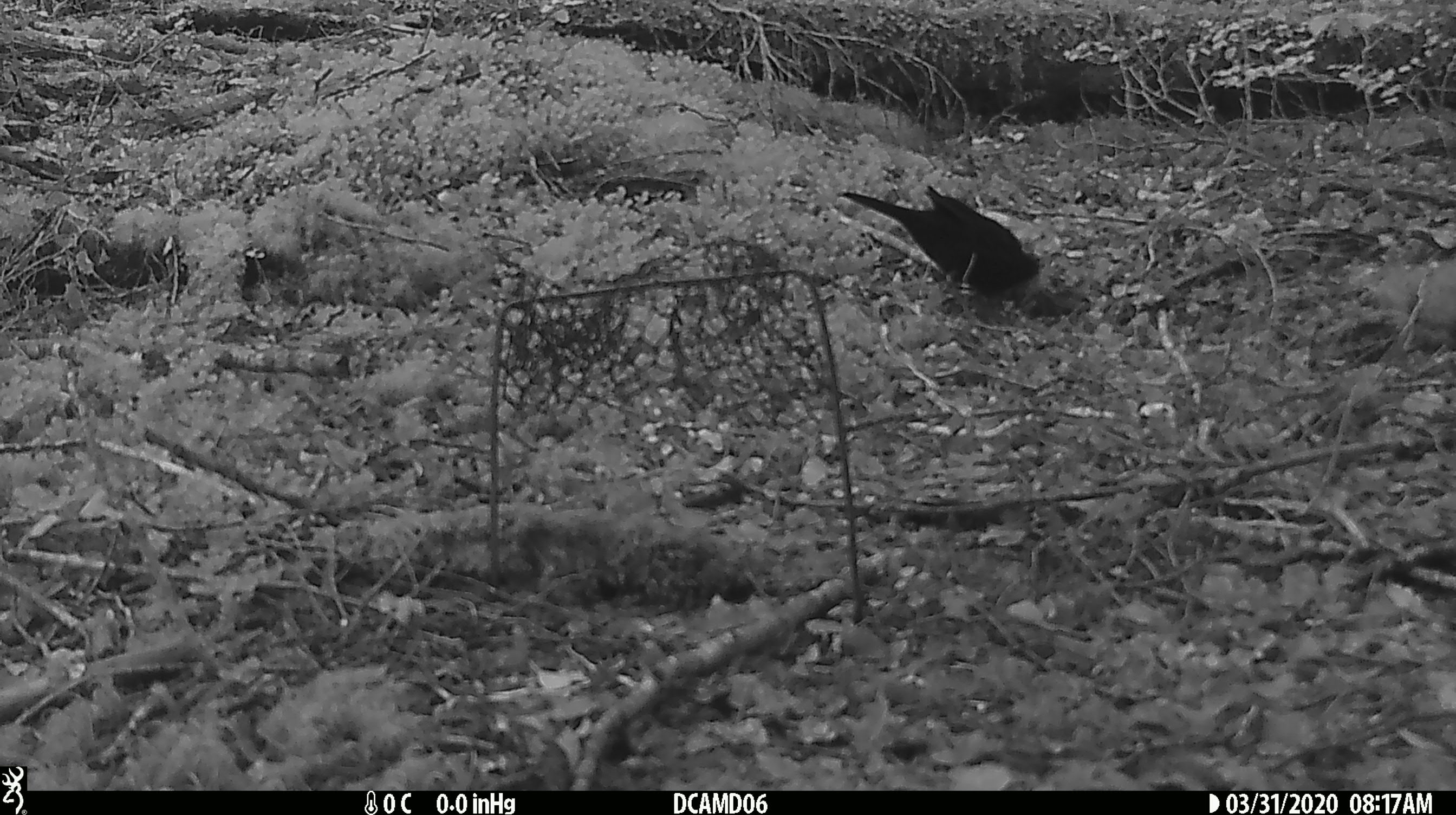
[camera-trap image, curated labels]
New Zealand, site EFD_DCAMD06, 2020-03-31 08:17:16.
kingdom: Animalia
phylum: Chordata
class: Aves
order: Passeriformes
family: Turdidae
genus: Turdus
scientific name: Turdus merula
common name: eurasian blackbird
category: blackbird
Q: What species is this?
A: Blackbird (eurasian blackbird) (Turdus merula).